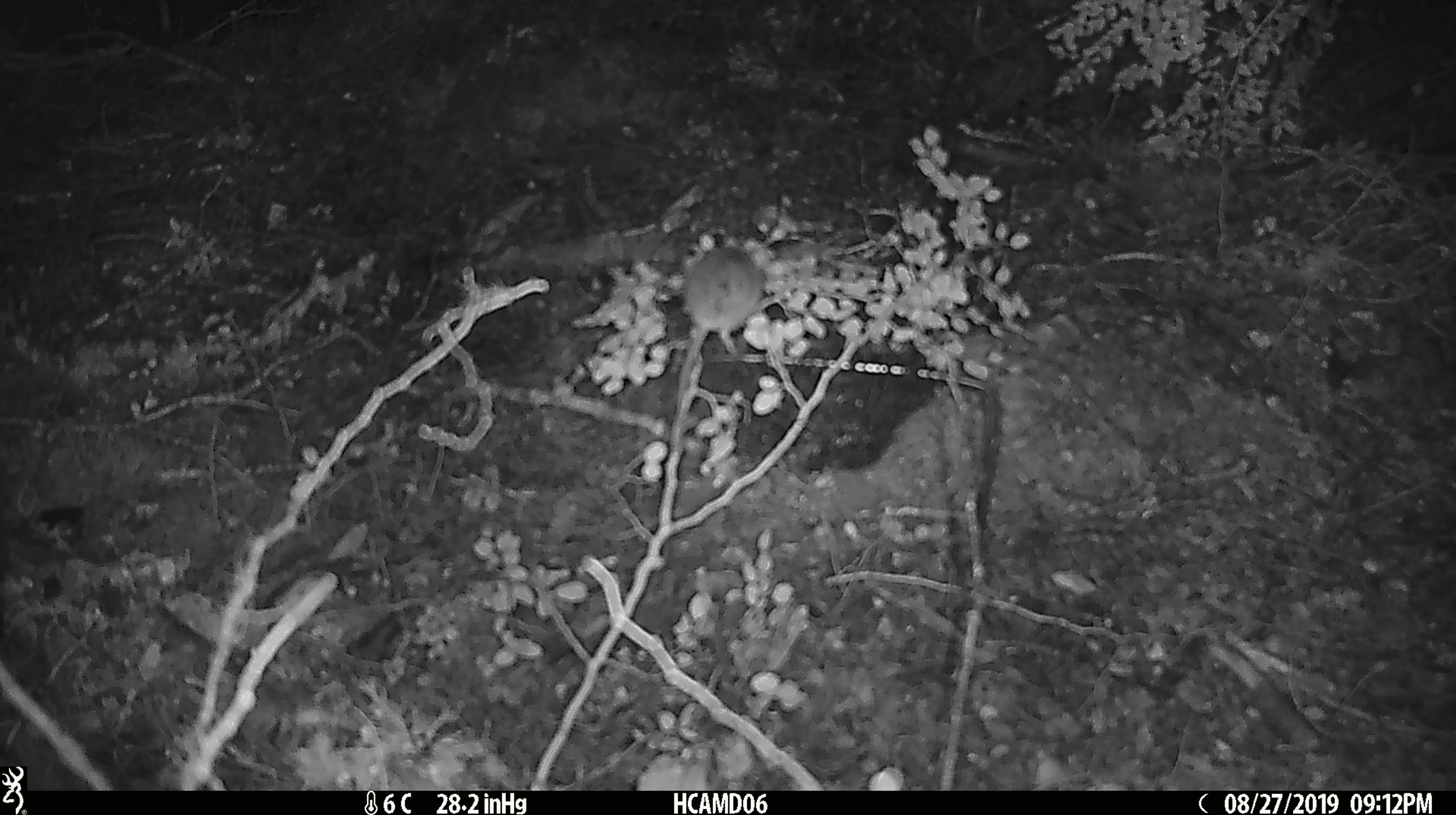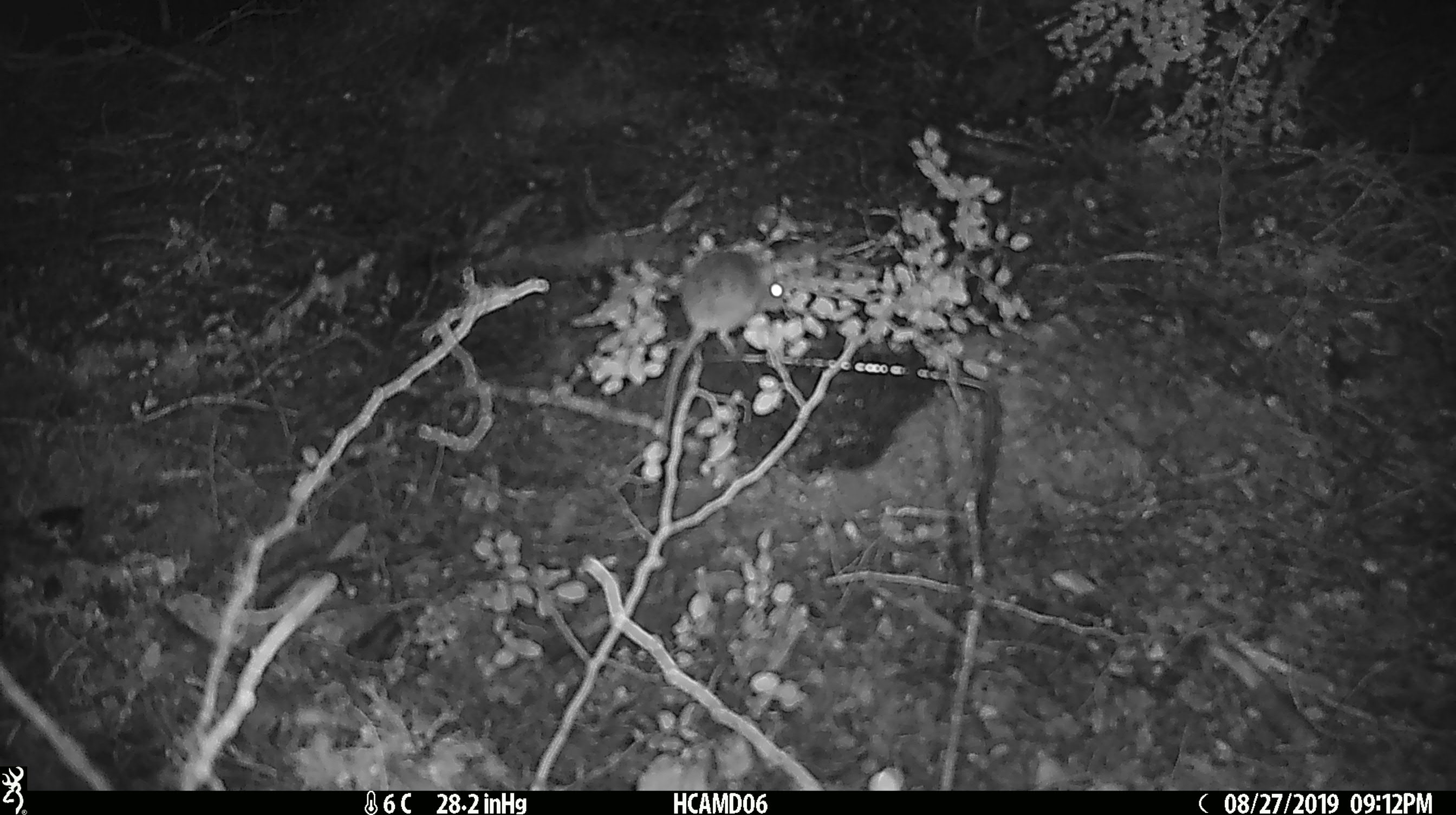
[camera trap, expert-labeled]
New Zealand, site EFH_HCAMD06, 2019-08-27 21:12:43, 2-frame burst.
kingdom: Animalia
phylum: Chordata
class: Mammalia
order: Rodentia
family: Muridae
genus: Mus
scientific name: Mus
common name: mouse